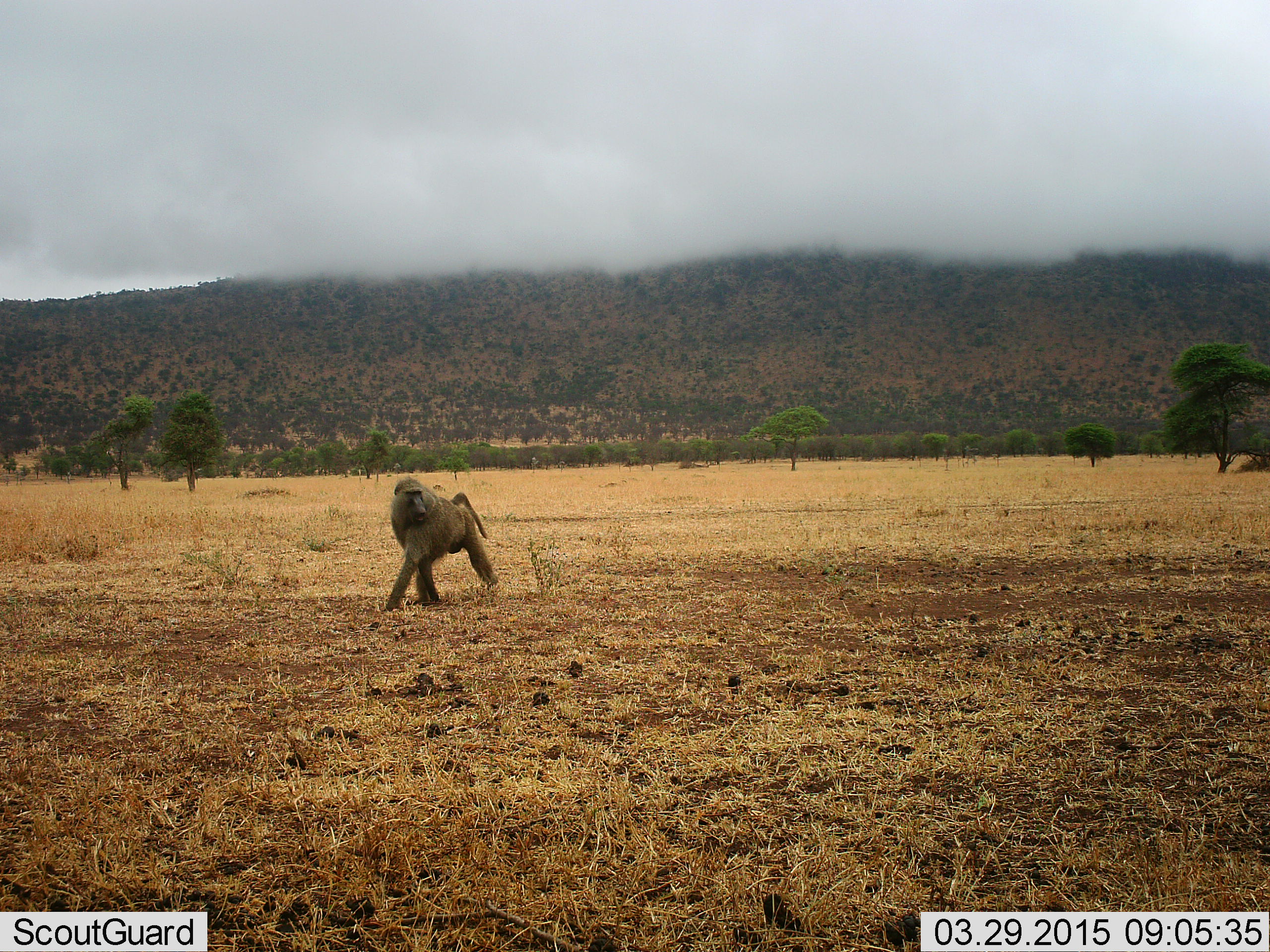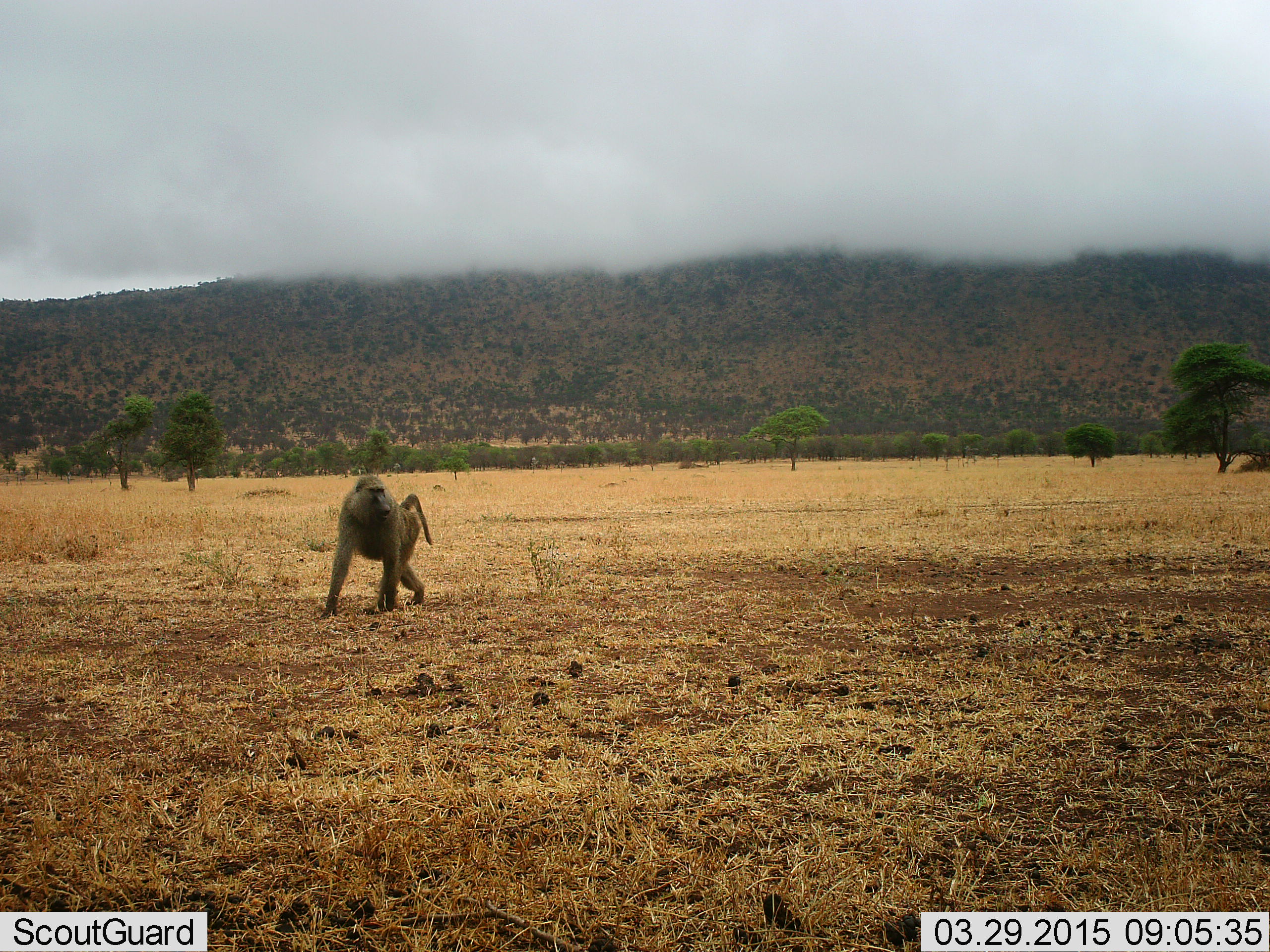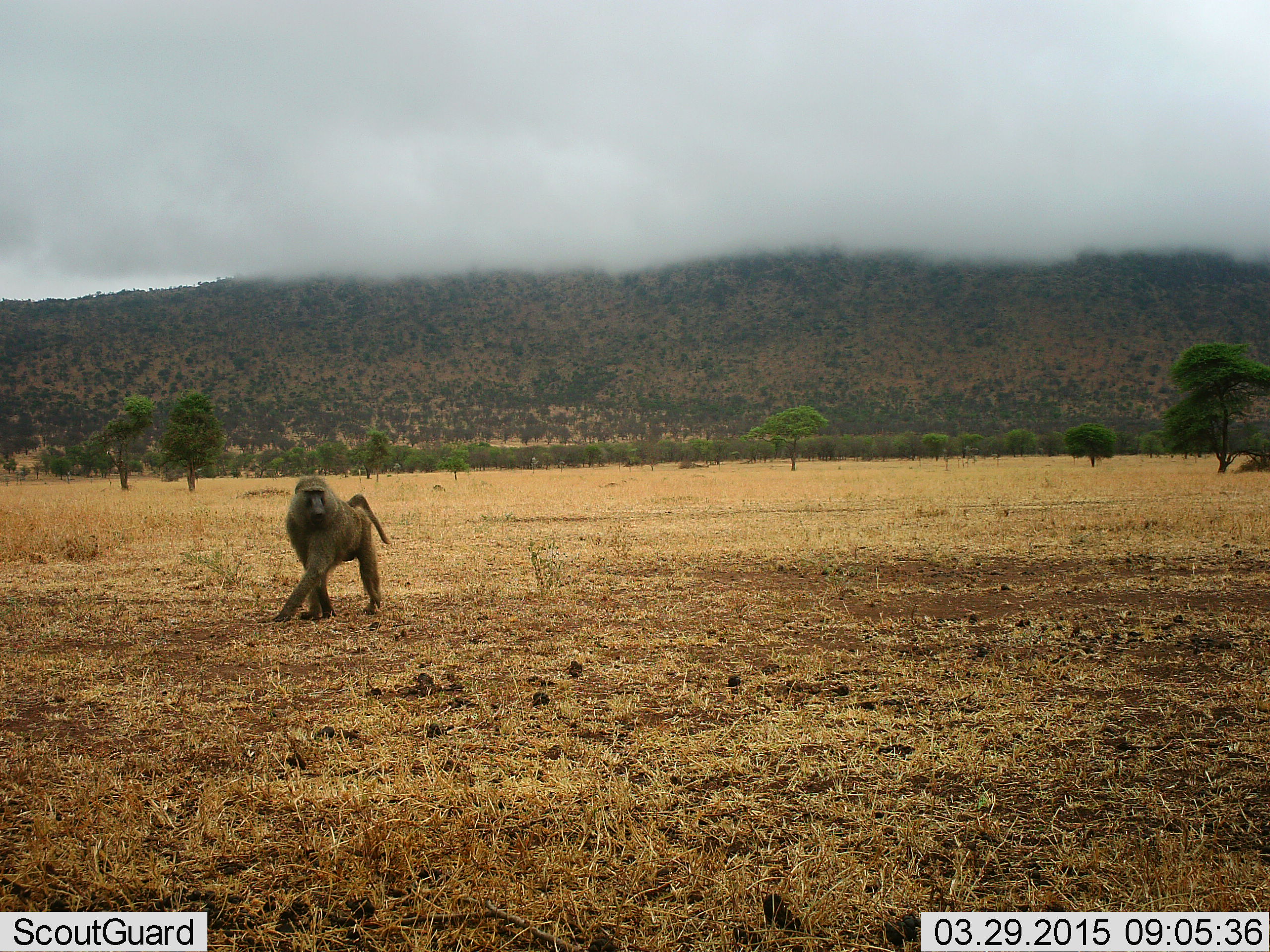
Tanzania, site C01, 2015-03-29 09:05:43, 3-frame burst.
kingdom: Animalia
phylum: Chordata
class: Mammalia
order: Primates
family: Cercopithecidae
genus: Papio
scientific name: Papio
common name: baboon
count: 1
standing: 0%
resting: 0%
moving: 100%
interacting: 0%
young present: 0%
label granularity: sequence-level